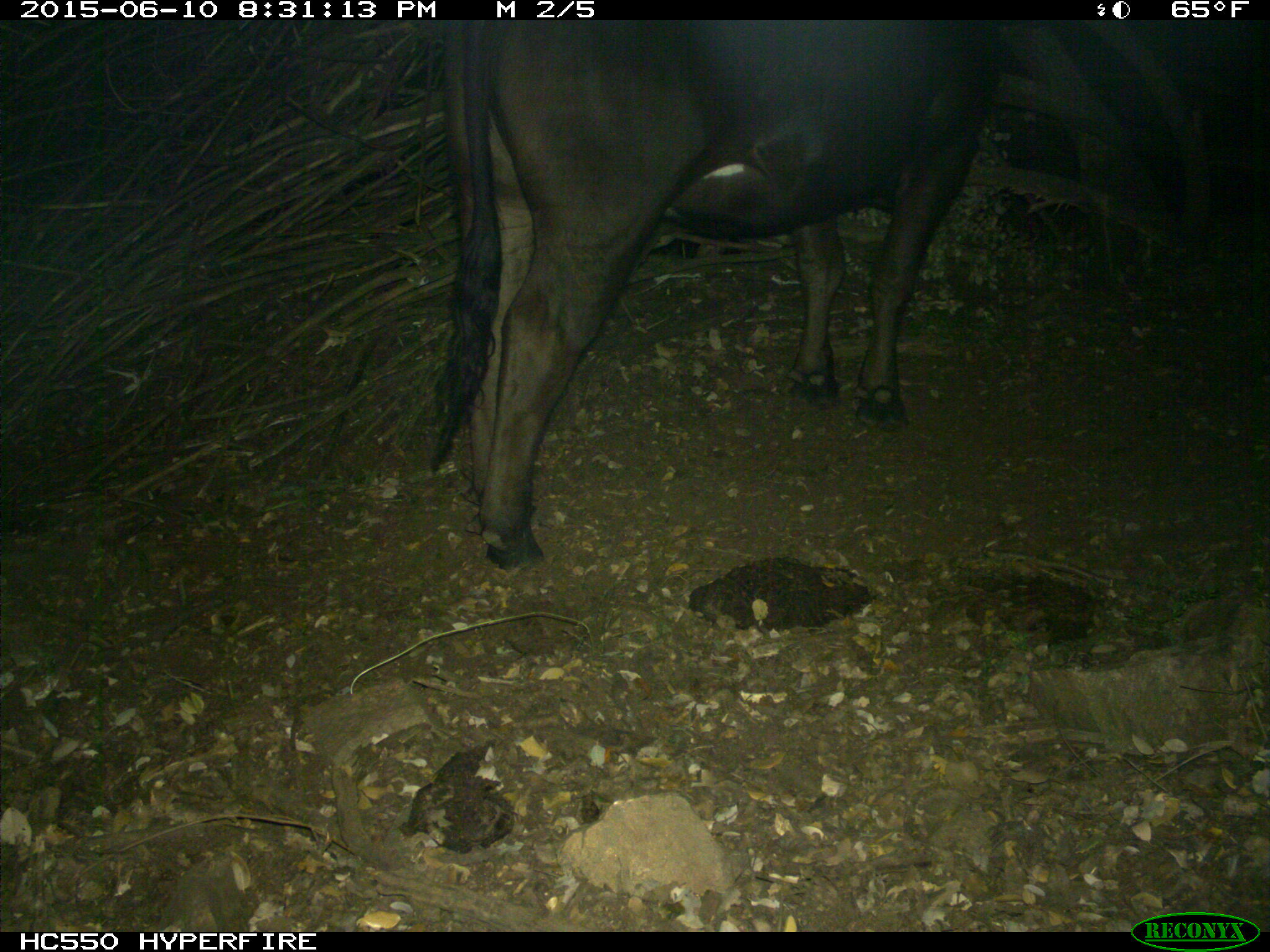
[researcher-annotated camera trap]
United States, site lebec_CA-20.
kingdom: Animalia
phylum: Chordata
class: Mammalia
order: Artiodactyla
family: Bovidae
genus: Bos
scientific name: Bos taurus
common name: domestic cow